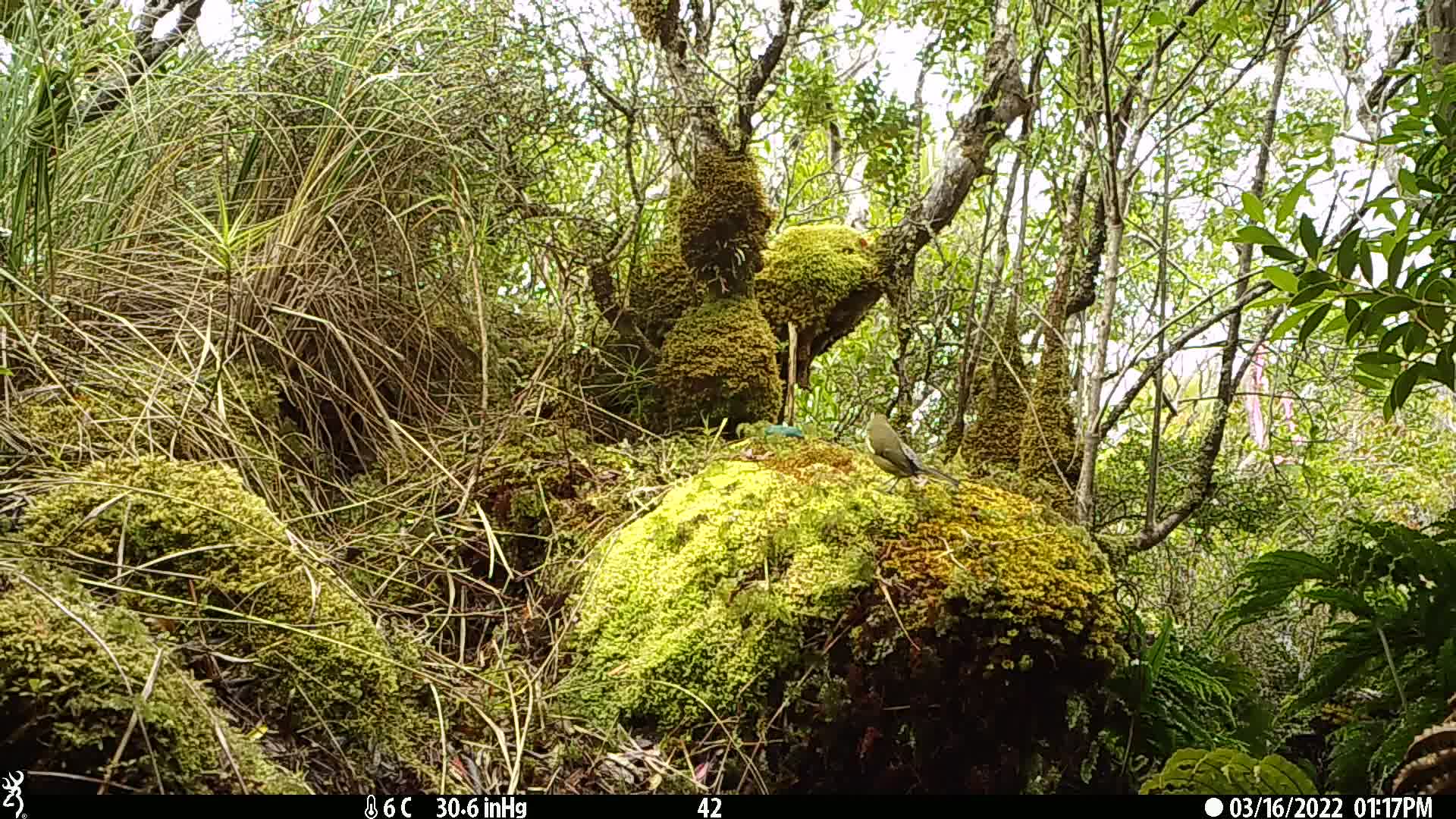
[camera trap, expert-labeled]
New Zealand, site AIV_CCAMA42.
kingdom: Animalia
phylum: Chordata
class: Aves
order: Passeriformes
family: Meliphagidae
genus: Anthornis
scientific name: Anthornis melanura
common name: new zealand bellbird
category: bellbird